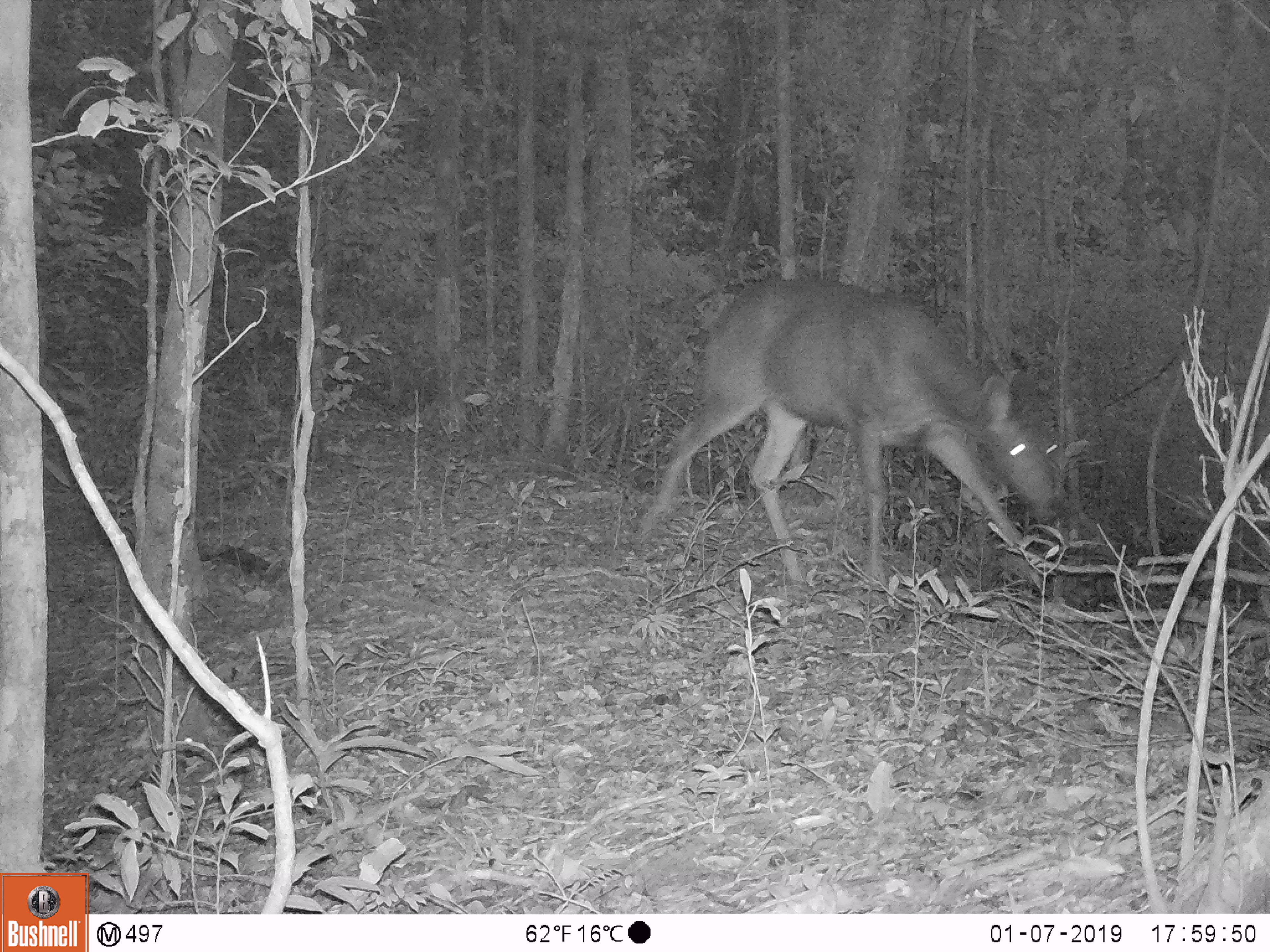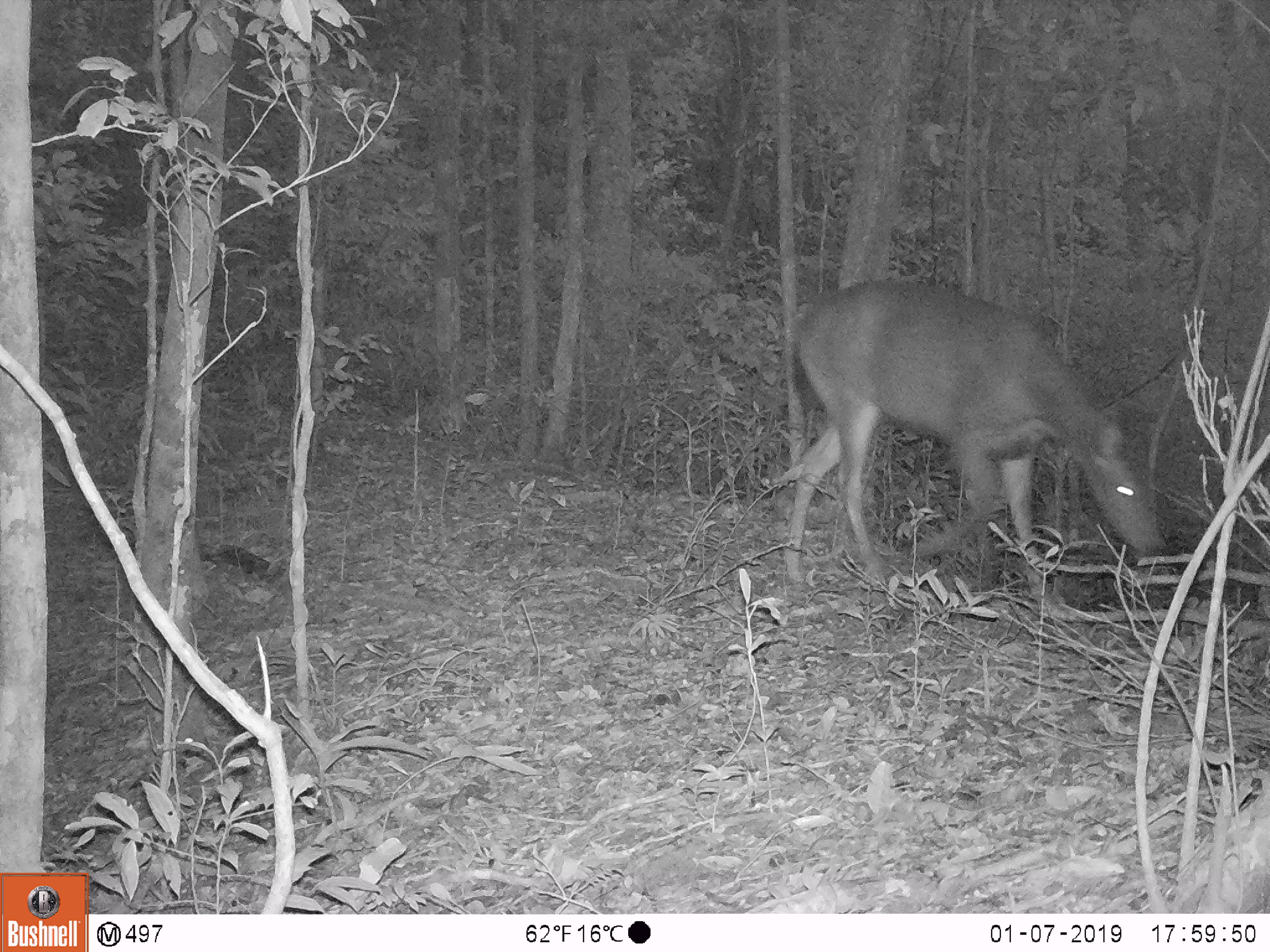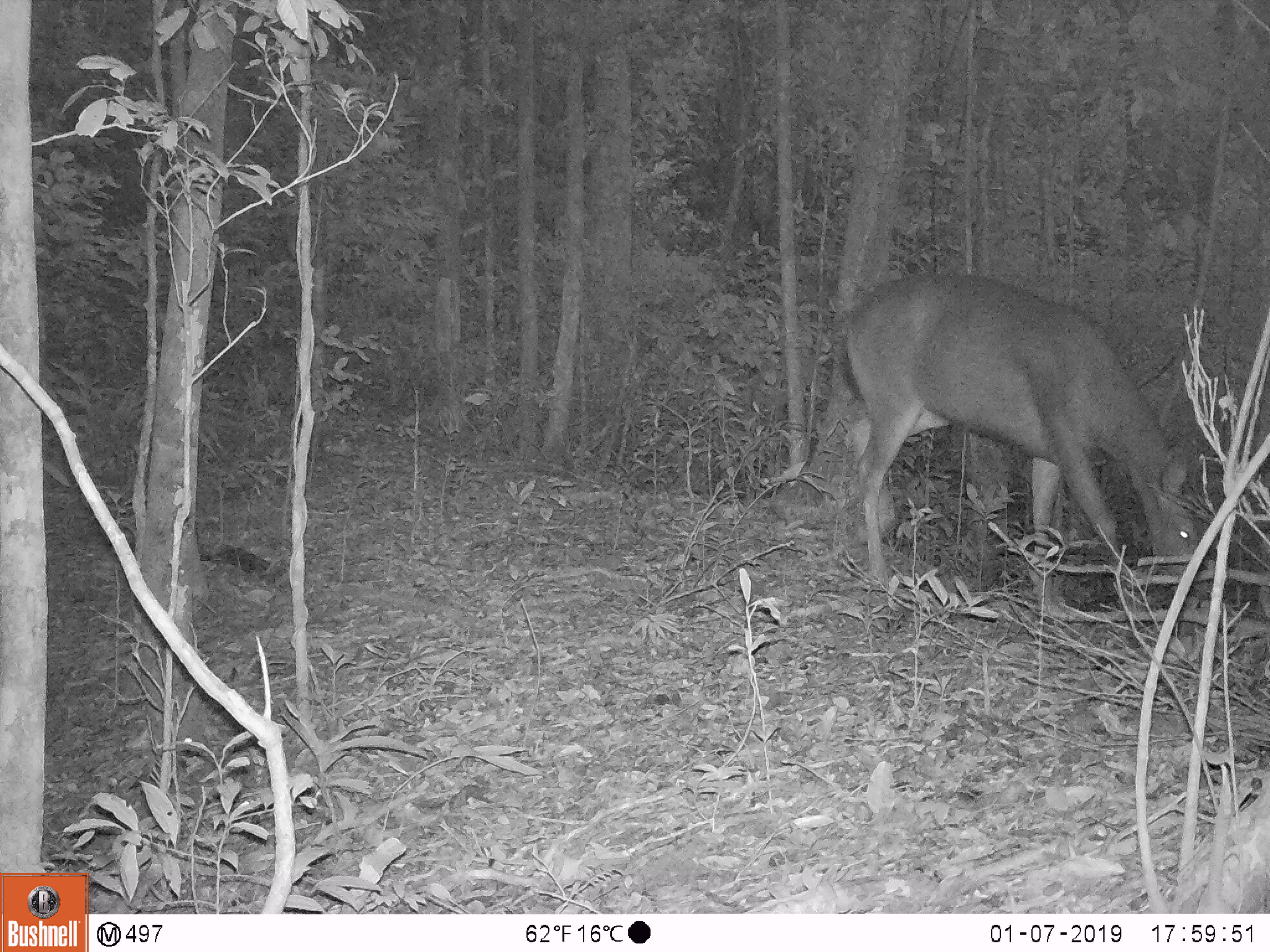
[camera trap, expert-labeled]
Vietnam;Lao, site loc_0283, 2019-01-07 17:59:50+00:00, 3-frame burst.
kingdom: Animalia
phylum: Chordata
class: Mammalia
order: Artiodactyla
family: Cervidae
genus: Rusa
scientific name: Rusa unicolor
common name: sambar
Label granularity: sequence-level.